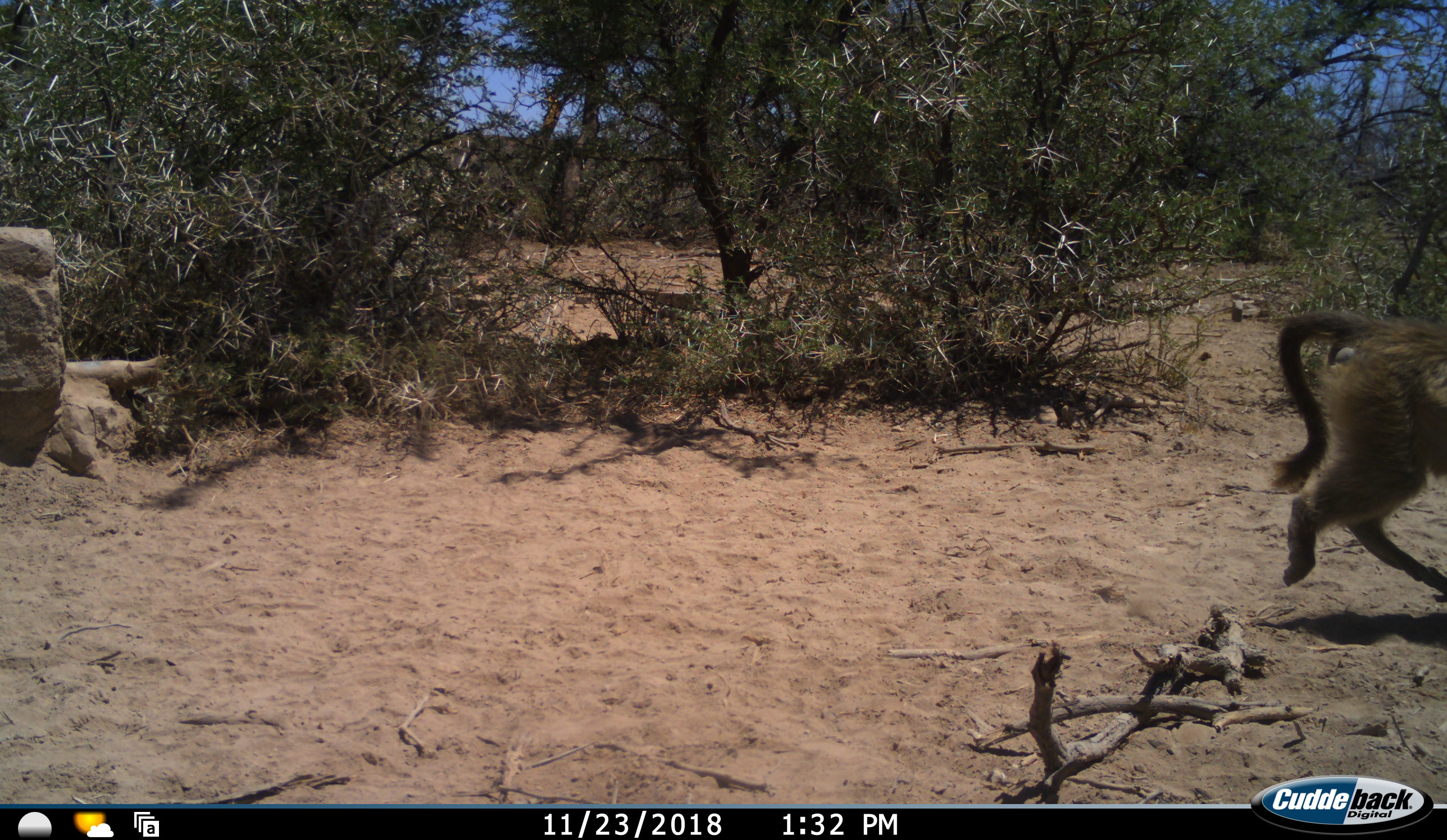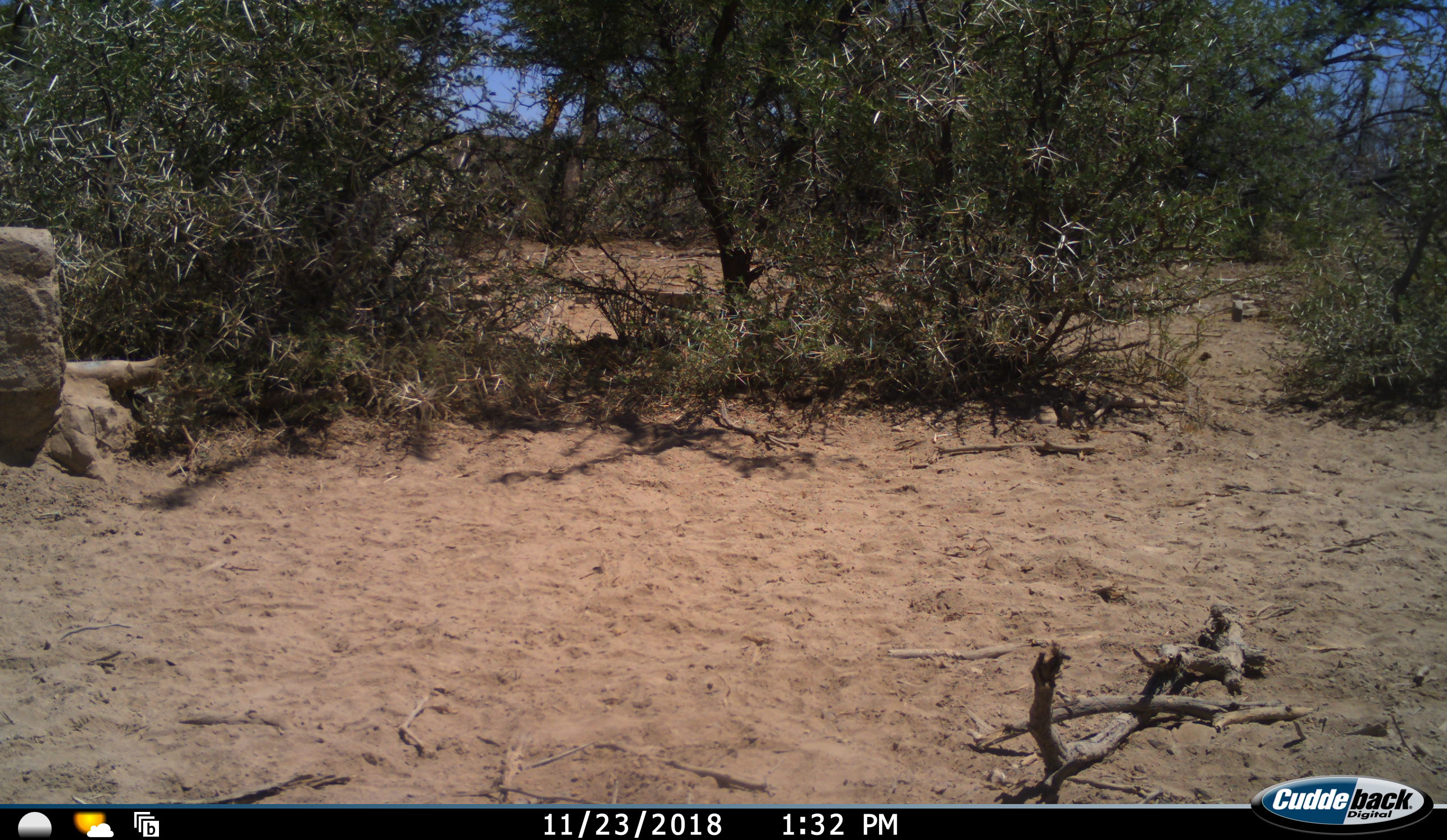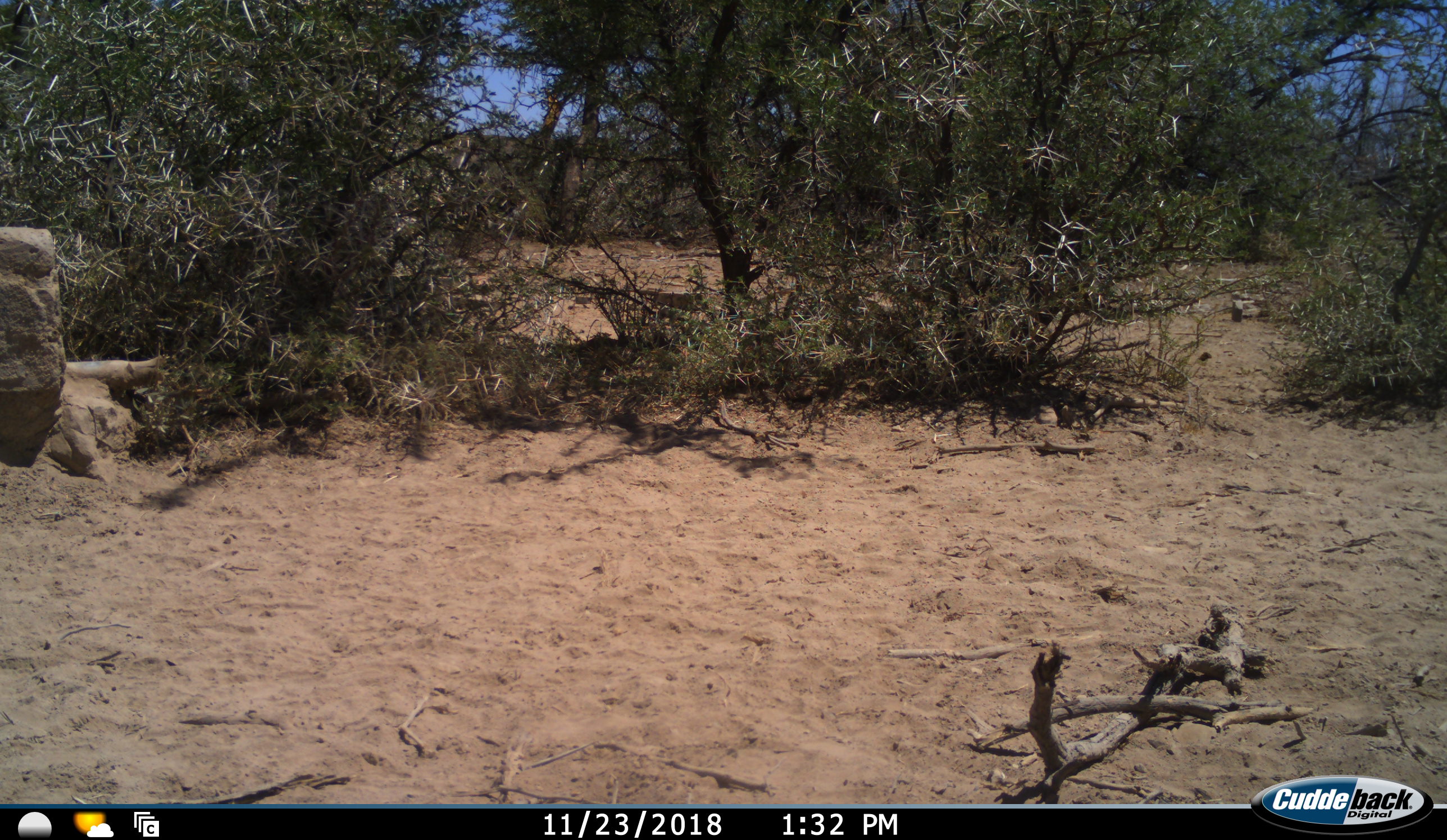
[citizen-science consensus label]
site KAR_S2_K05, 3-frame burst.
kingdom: Animalia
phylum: Chordata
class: Mammalia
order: Primates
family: Cercopithecidae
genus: Papio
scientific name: Papio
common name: baboon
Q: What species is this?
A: Baboon (Papio).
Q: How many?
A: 1.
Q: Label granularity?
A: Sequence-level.